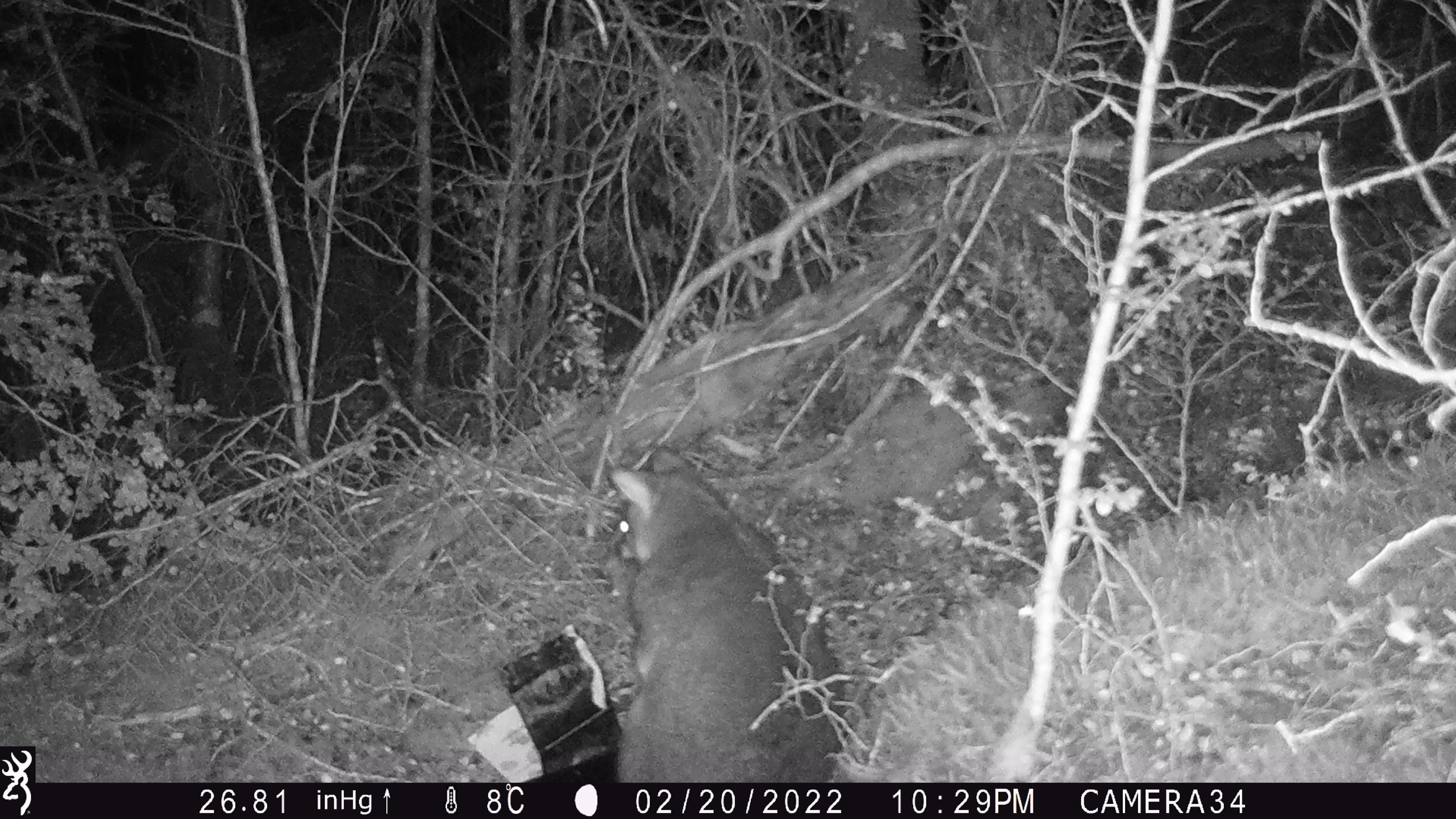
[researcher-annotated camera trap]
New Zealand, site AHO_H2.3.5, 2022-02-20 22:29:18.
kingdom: Animalia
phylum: Chordata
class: Mammalia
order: Diprotodontia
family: Phalangeridae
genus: Trichosurus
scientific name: Trichosurus vulpecula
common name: common brushtail possum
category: possum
Possum (common brushtail possum) (Trichosurus vulpecula).